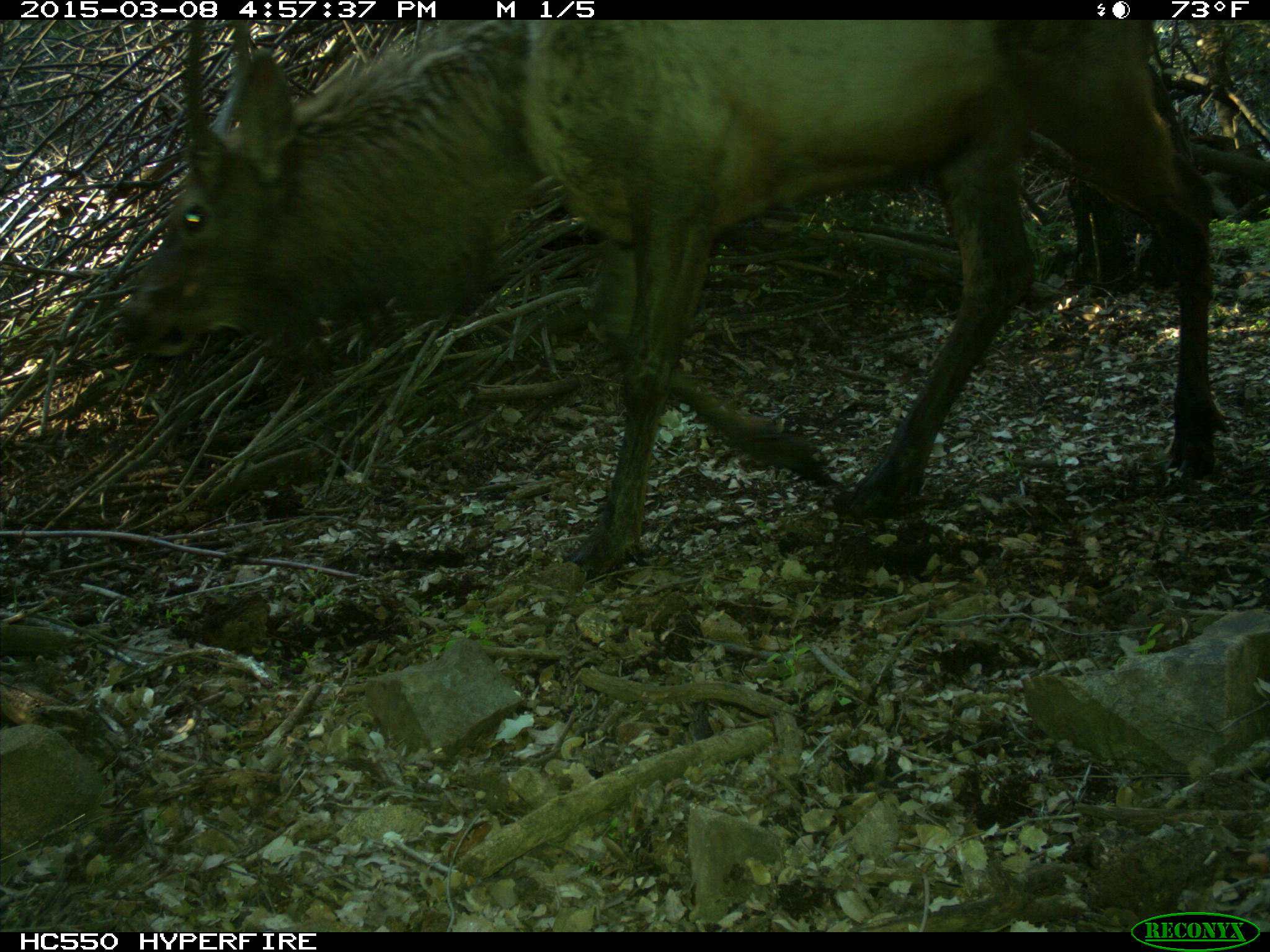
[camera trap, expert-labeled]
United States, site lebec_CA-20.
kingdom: Animalia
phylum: Chordata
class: Mammalia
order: Artiodactyla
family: Cervidae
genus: Cervus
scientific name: Cervus canadensis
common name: elk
Cervus canadensis (elk).